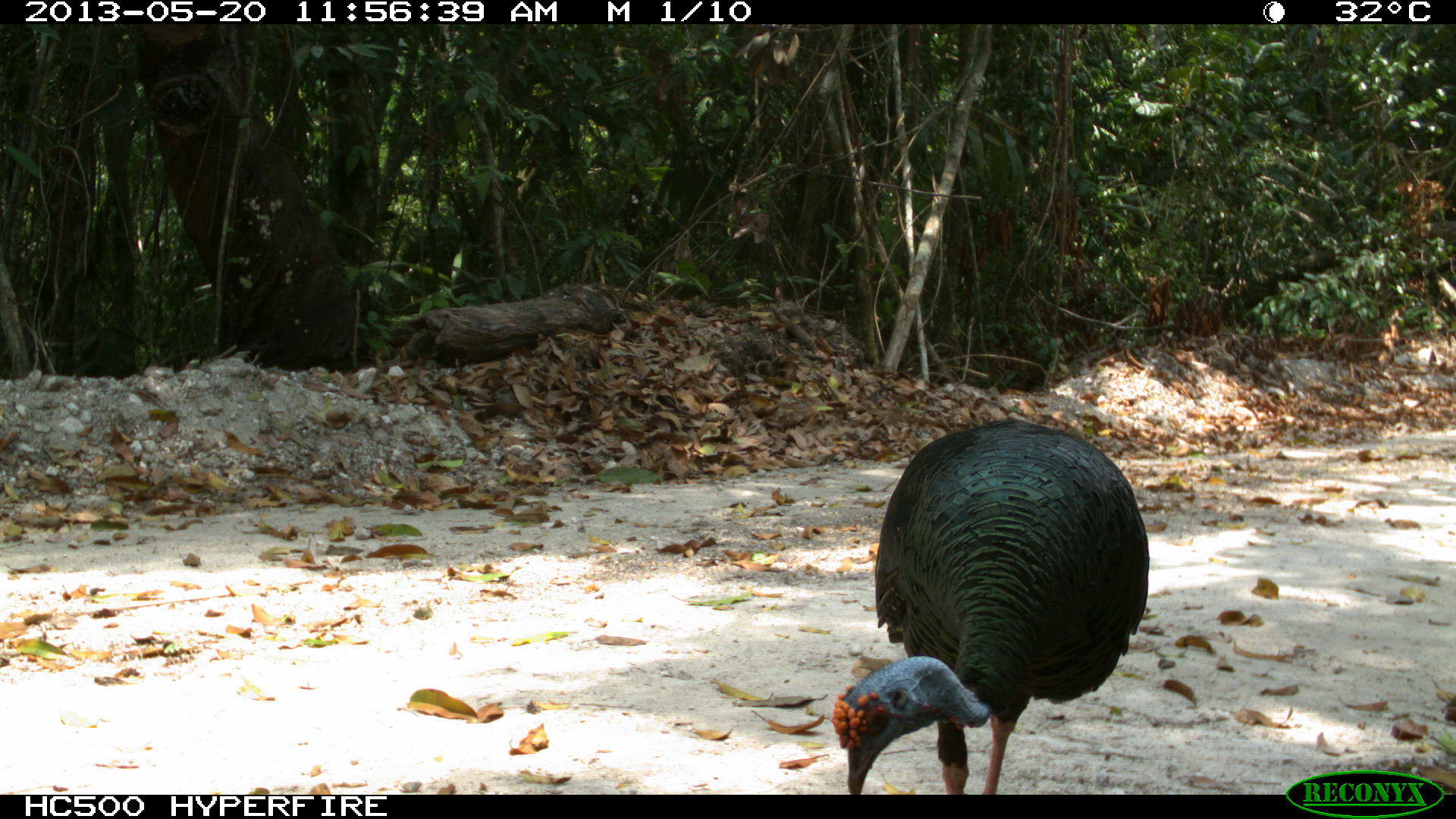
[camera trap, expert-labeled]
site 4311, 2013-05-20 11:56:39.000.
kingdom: Animalia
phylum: Chordata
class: Aves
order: Galliformes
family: Phasianidae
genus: Meleagris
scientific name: Meleagris ocellata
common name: ocellated turkey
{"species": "Meleagris ocellata (ocellated turkey)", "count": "1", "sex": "male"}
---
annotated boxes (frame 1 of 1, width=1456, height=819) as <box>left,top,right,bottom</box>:
meleagris ocellata: <box>831,416,1149,793</box>